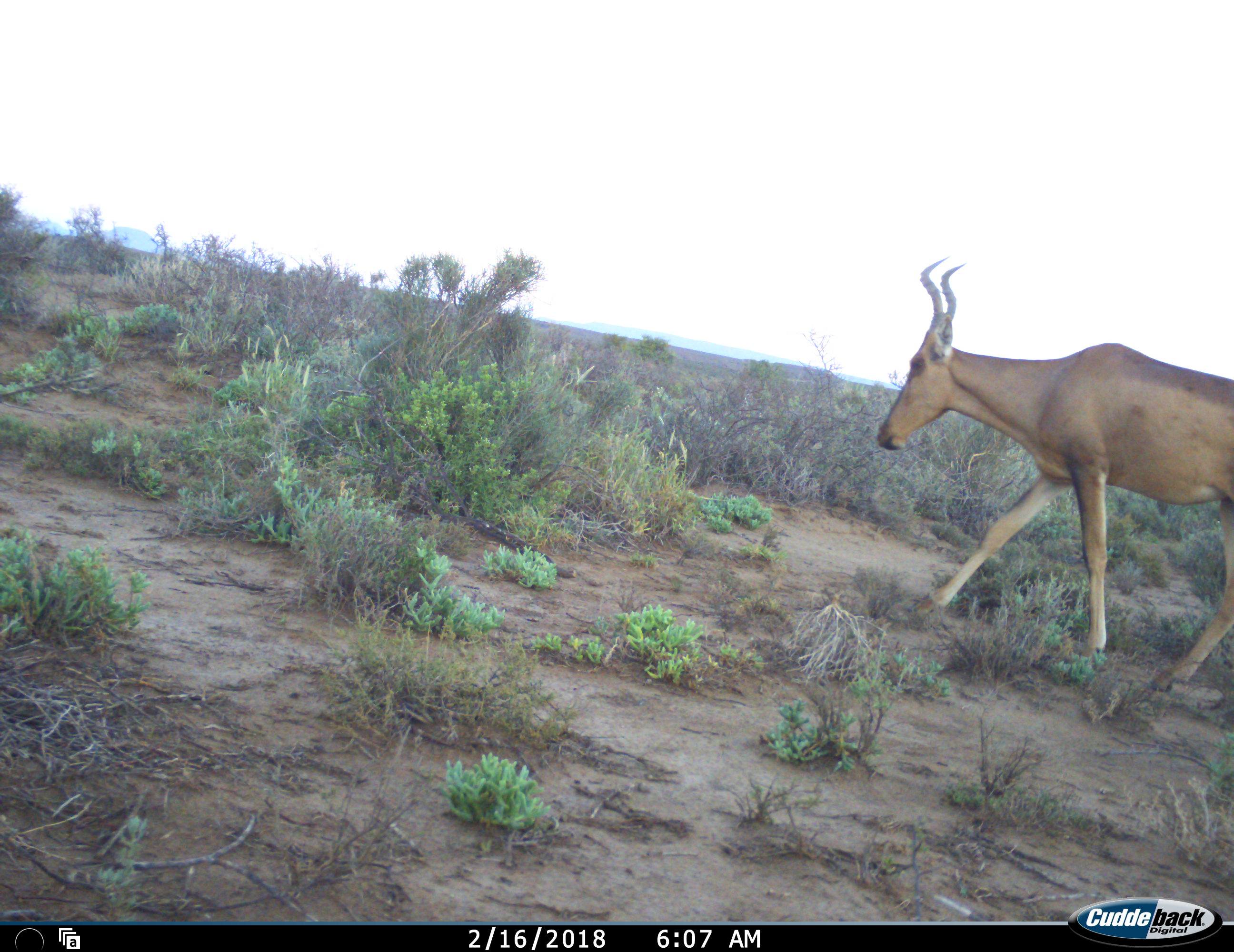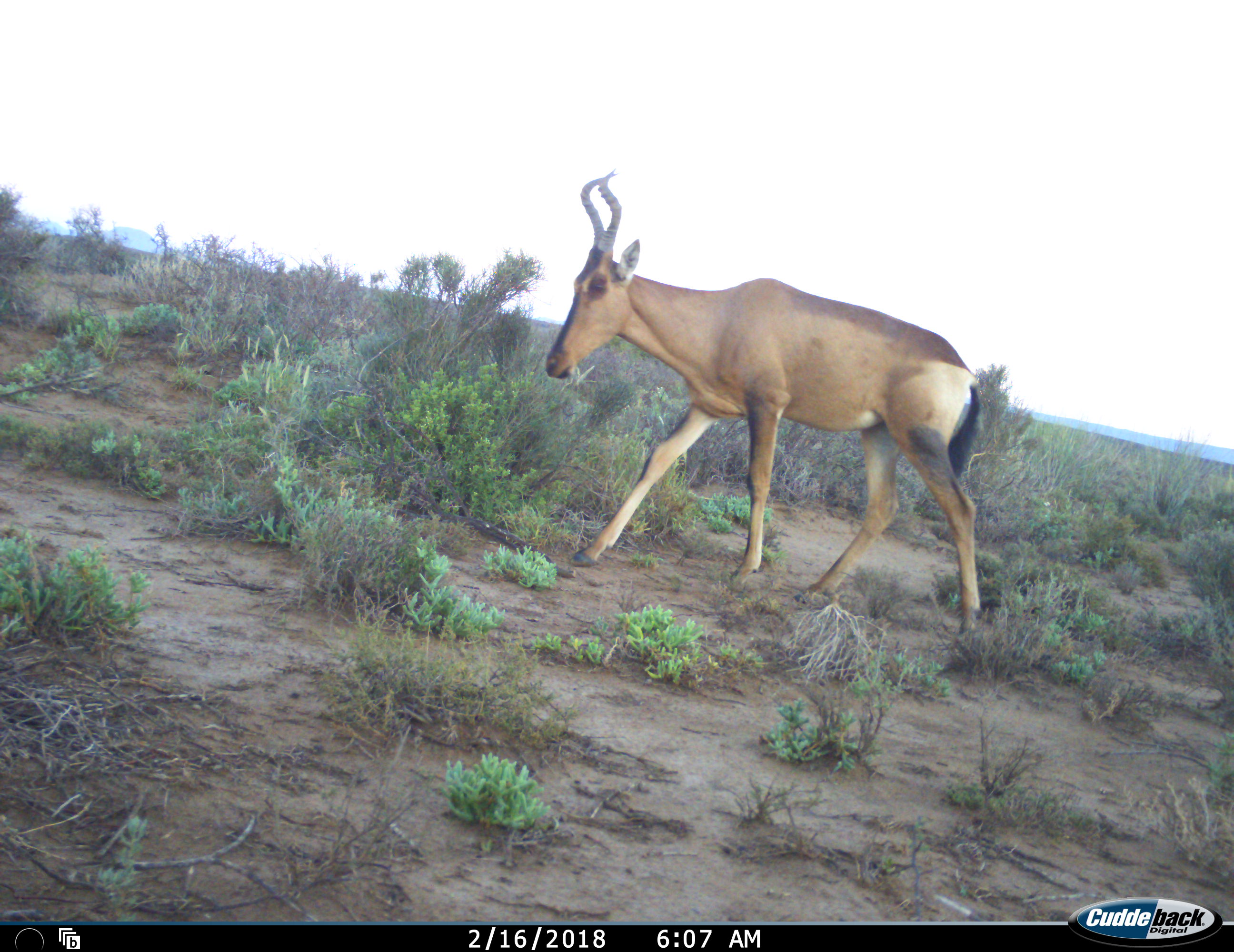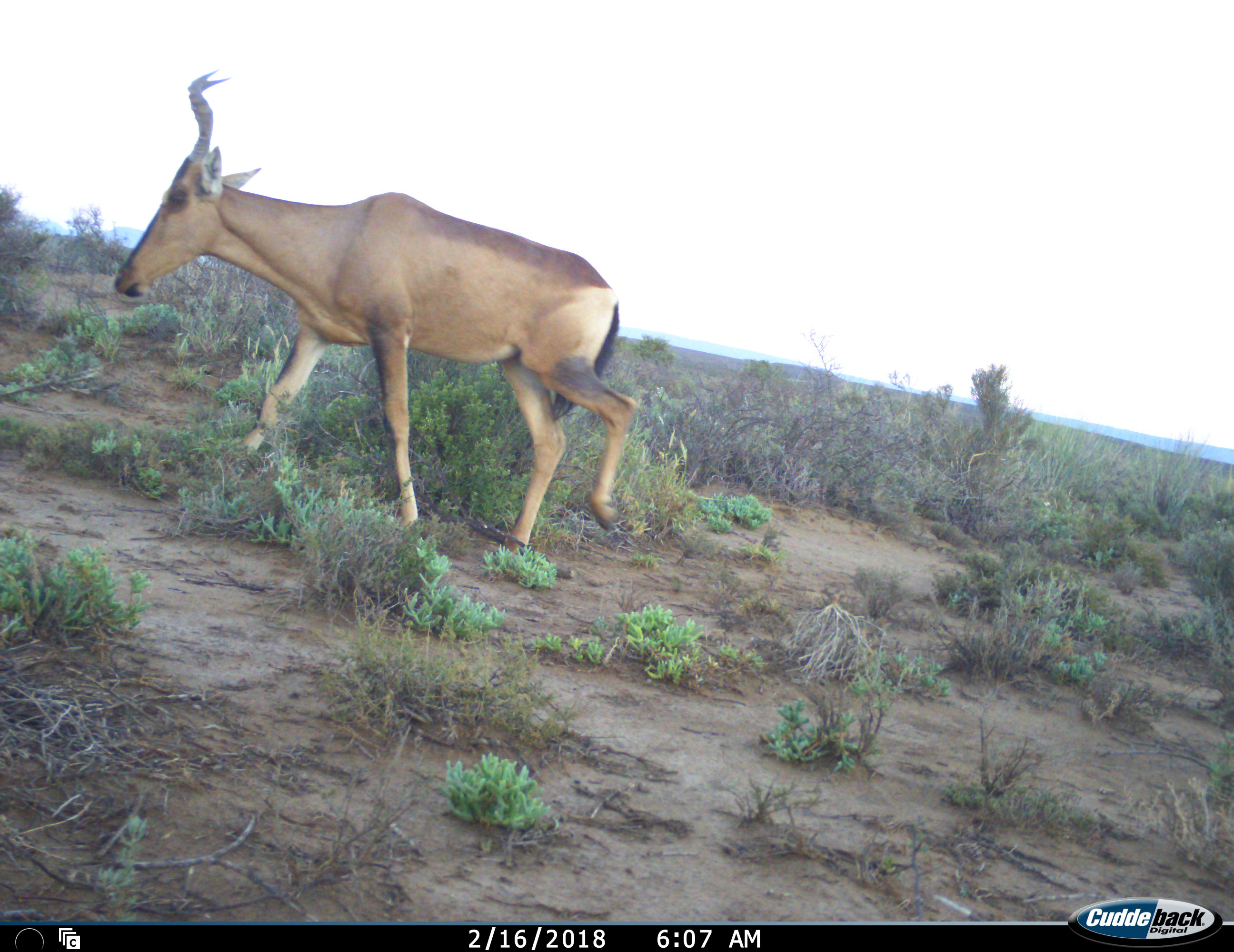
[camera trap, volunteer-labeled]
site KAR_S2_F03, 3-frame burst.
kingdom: Animalia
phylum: Chordata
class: Mammalia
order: Artiodactyla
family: Bovidae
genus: Alcelaphus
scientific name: Alcelaphus buselaphus caama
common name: red hartebeest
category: hartebeestred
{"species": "hartebeestred (red hartebeest) (Alcelaphus buselaphus caama)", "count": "1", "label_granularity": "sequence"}